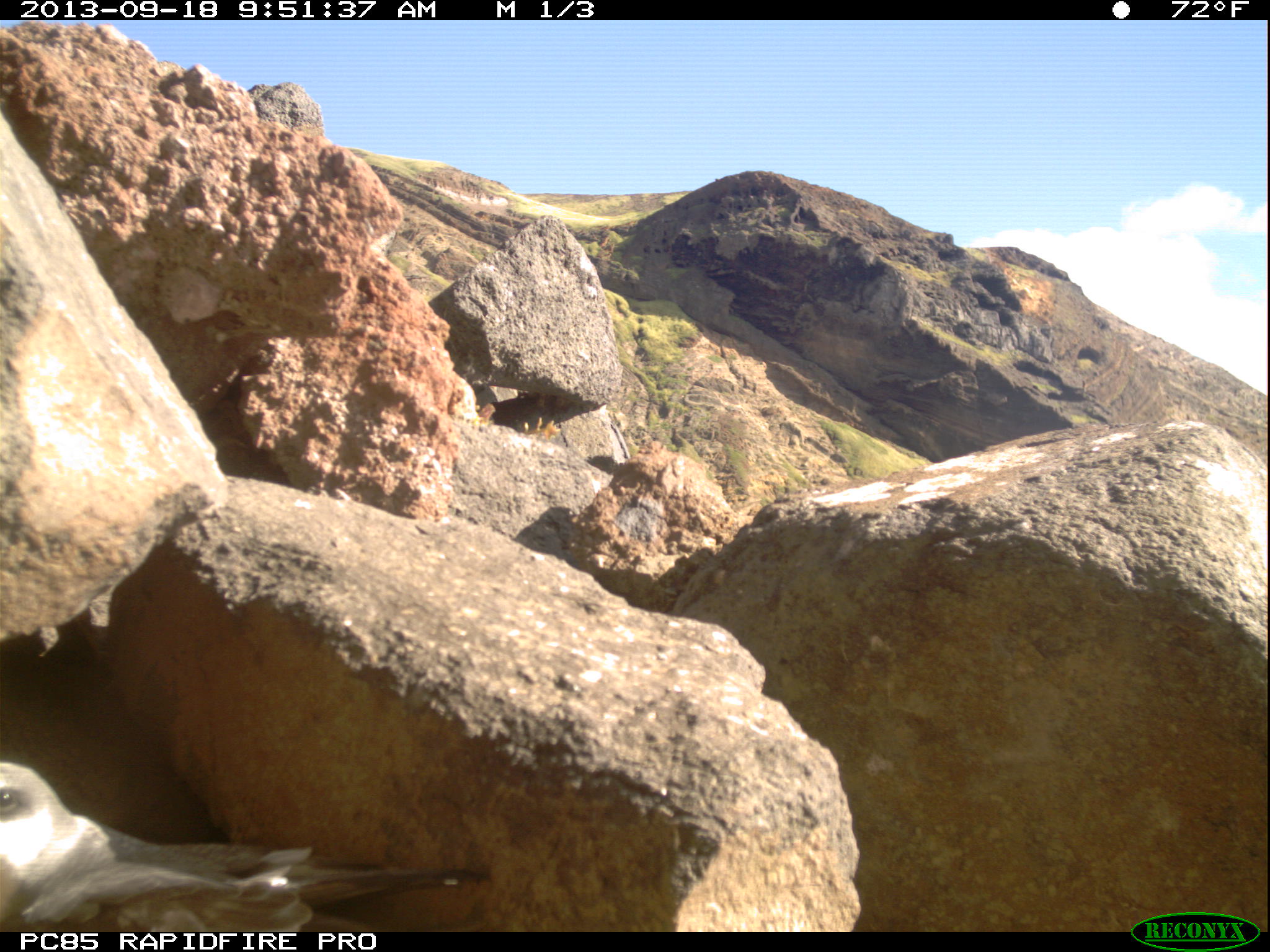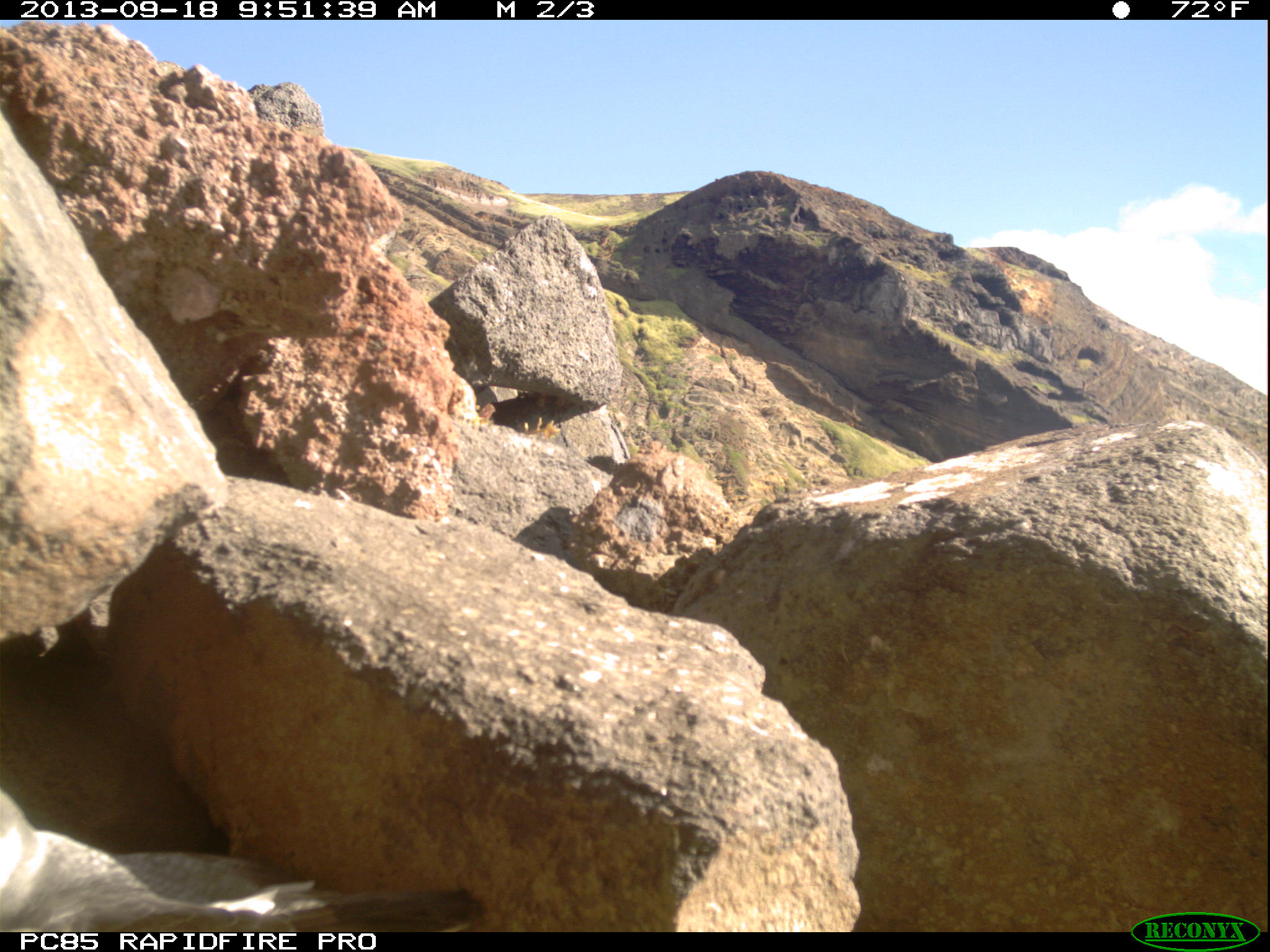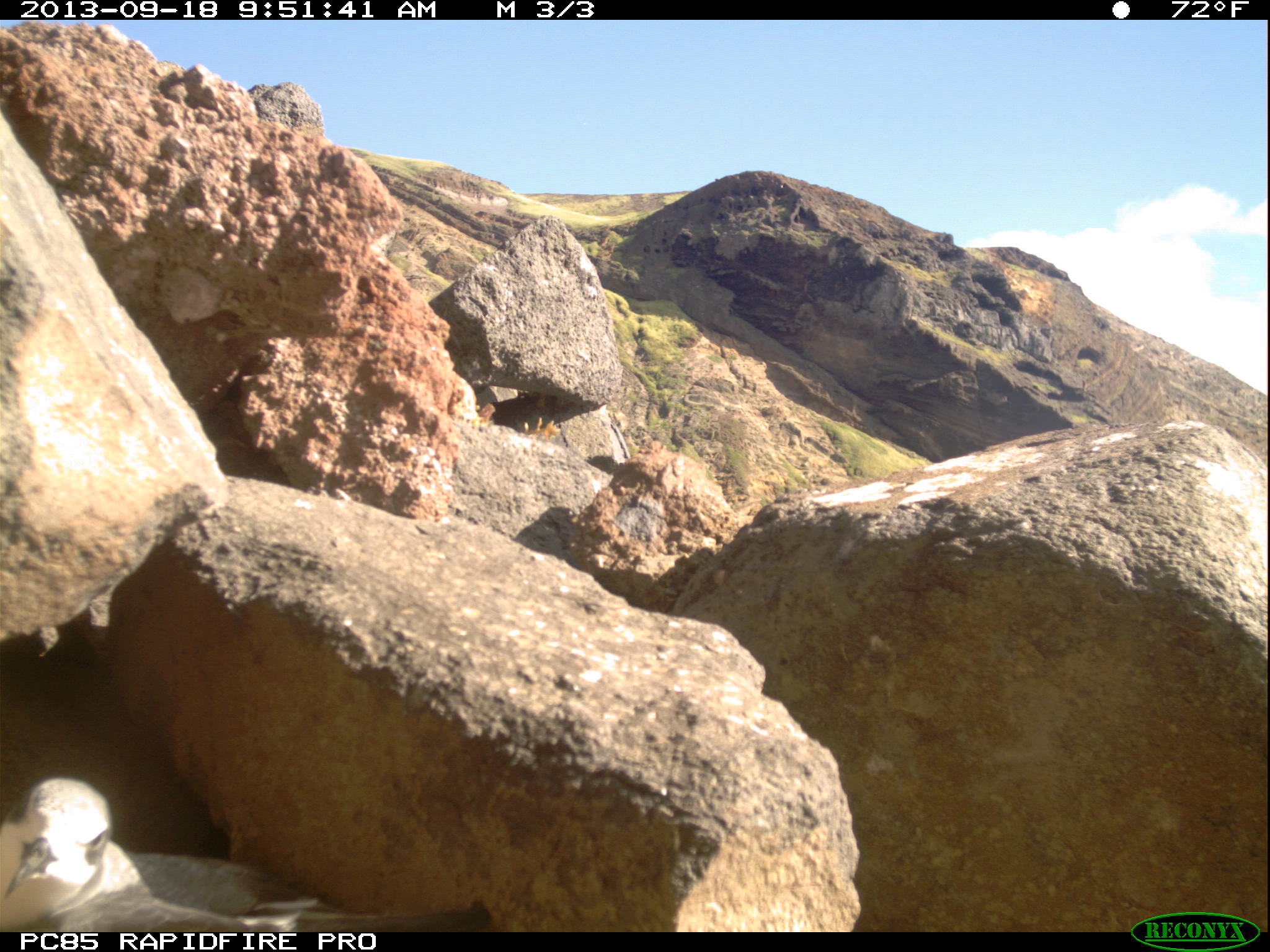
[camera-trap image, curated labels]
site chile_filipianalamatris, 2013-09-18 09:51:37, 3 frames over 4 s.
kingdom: Animalia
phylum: Chordata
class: Aves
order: Procellariiformes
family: Procellariidae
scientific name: Procellariidae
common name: petrel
Petrel (Procellariidae).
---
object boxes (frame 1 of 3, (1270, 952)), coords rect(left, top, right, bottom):
petrel: rect(0, 766, 485, 935)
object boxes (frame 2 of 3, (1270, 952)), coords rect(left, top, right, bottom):
petrel: rect(0, 760, 487, 933)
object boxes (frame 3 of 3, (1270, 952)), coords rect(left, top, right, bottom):
petrel: rect(0, 778, 507, 935)